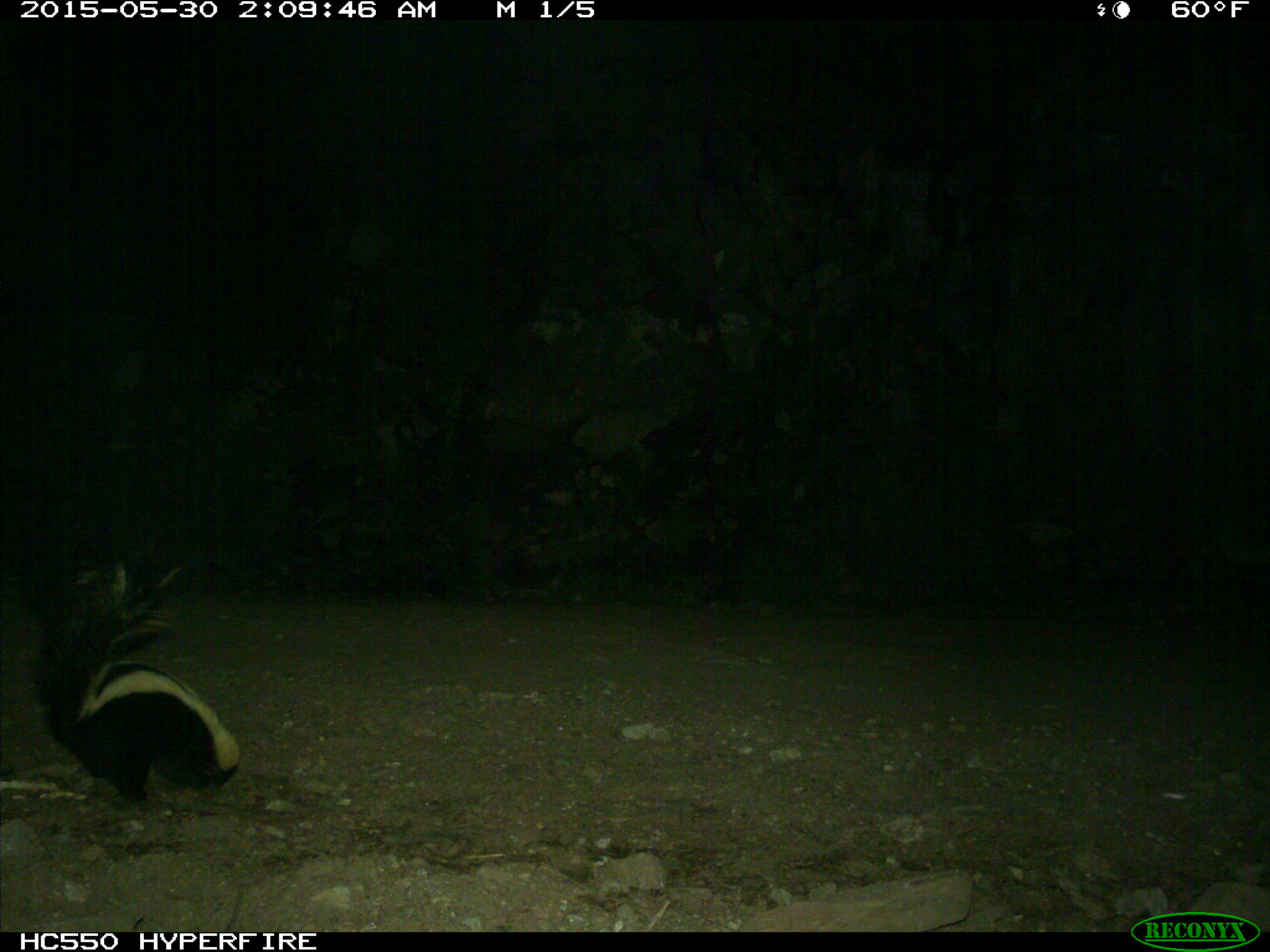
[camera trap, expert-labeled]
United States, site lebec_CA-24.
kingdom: Animalia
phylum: Chordata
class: Mammalia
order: Carnivora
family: Mephitidae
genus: Mephitis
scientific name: Mephitis mephitis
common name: striped skunk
Mephitis mephitis (striped skunk).